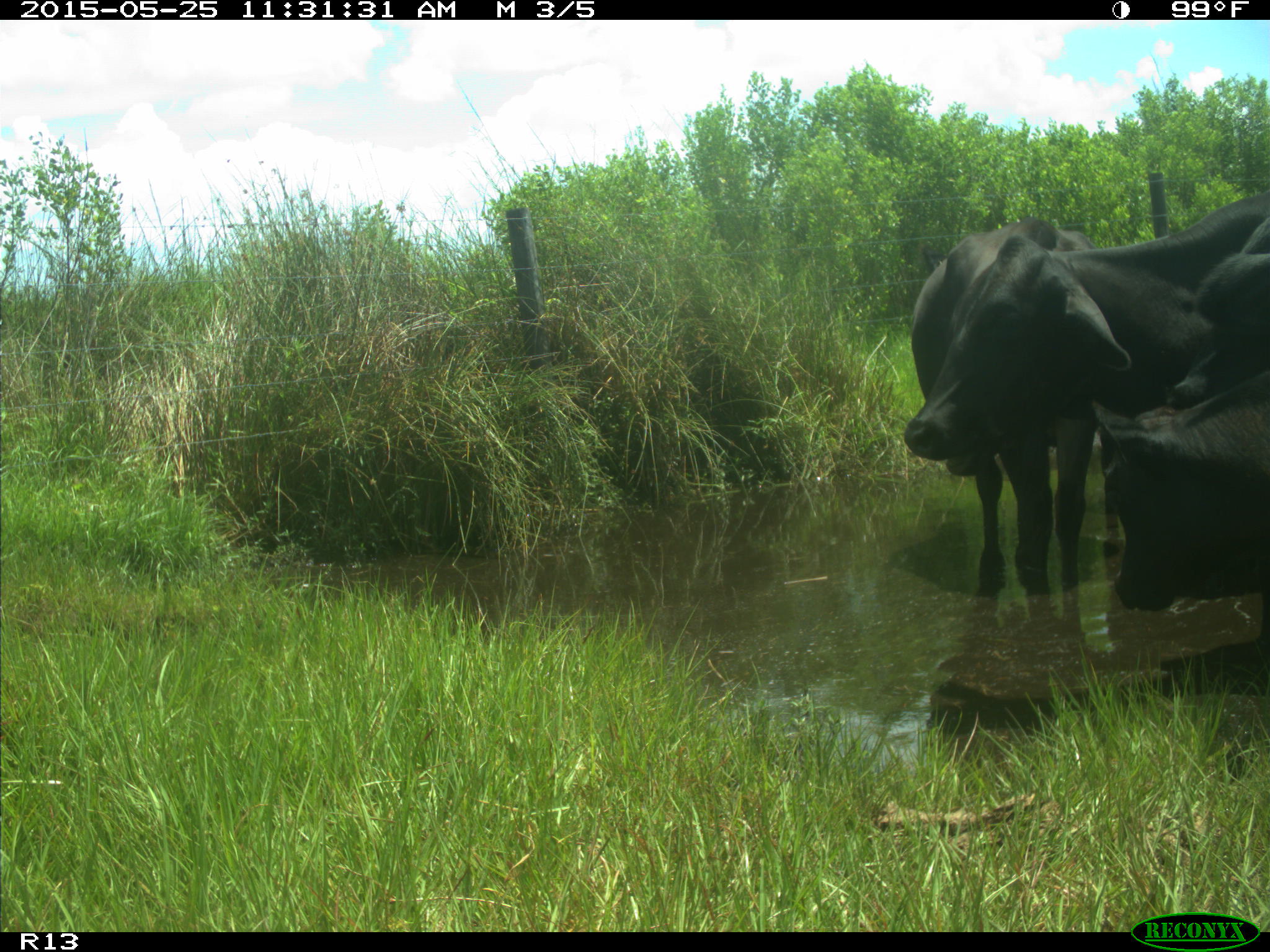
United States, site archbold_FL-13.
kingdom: Animalia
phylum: Chordata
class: Mammalia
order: Artiodactyla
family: Bovidae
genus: Bos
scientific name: Bos taurus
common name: domestic cow